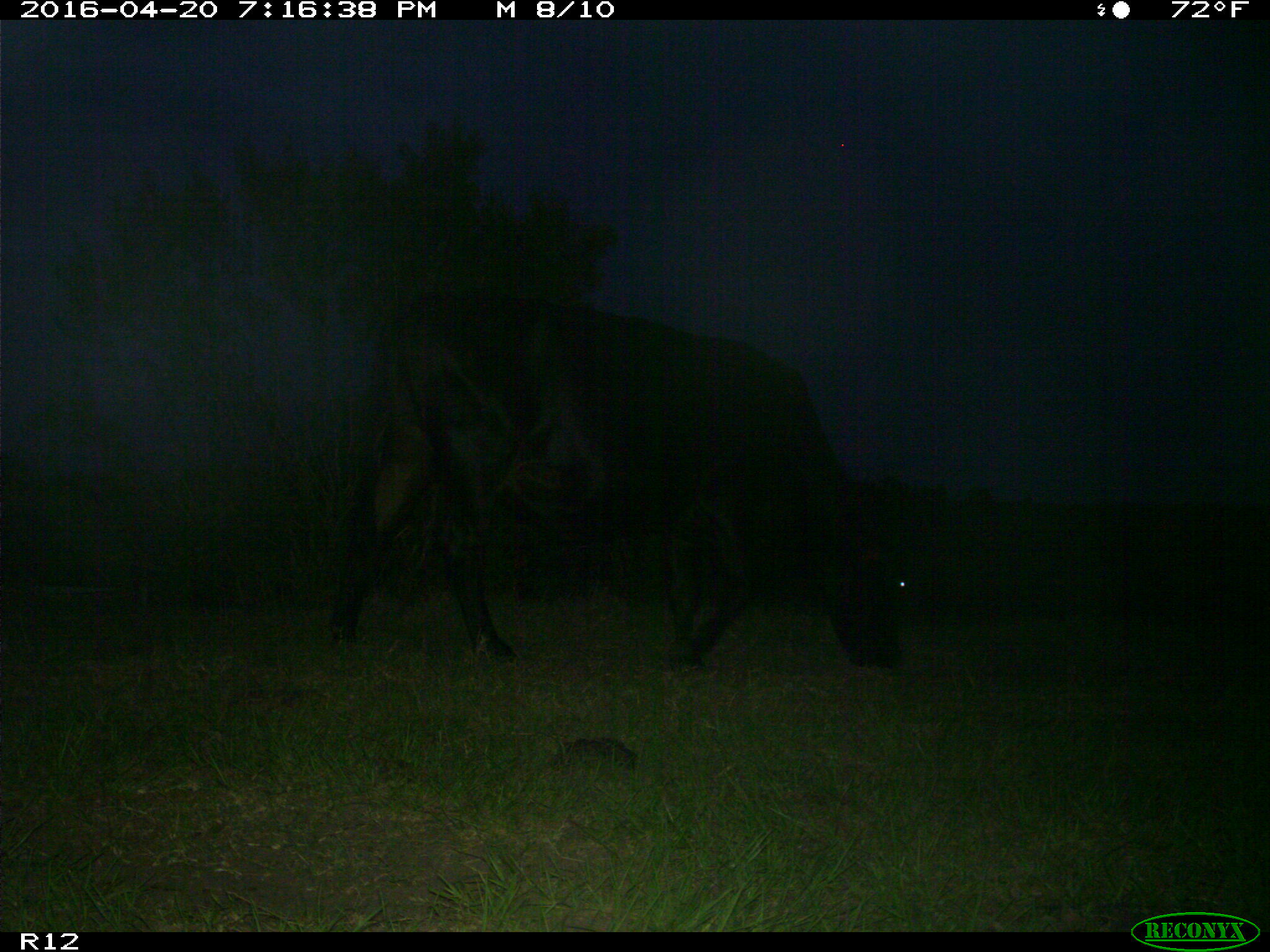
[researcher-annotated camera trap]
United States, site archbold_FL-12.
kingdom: Animalia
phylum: Chordata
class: Mammalia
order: Artiodactyla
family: Bovidae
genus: Bos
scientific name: Bos taurus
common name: domestic cow